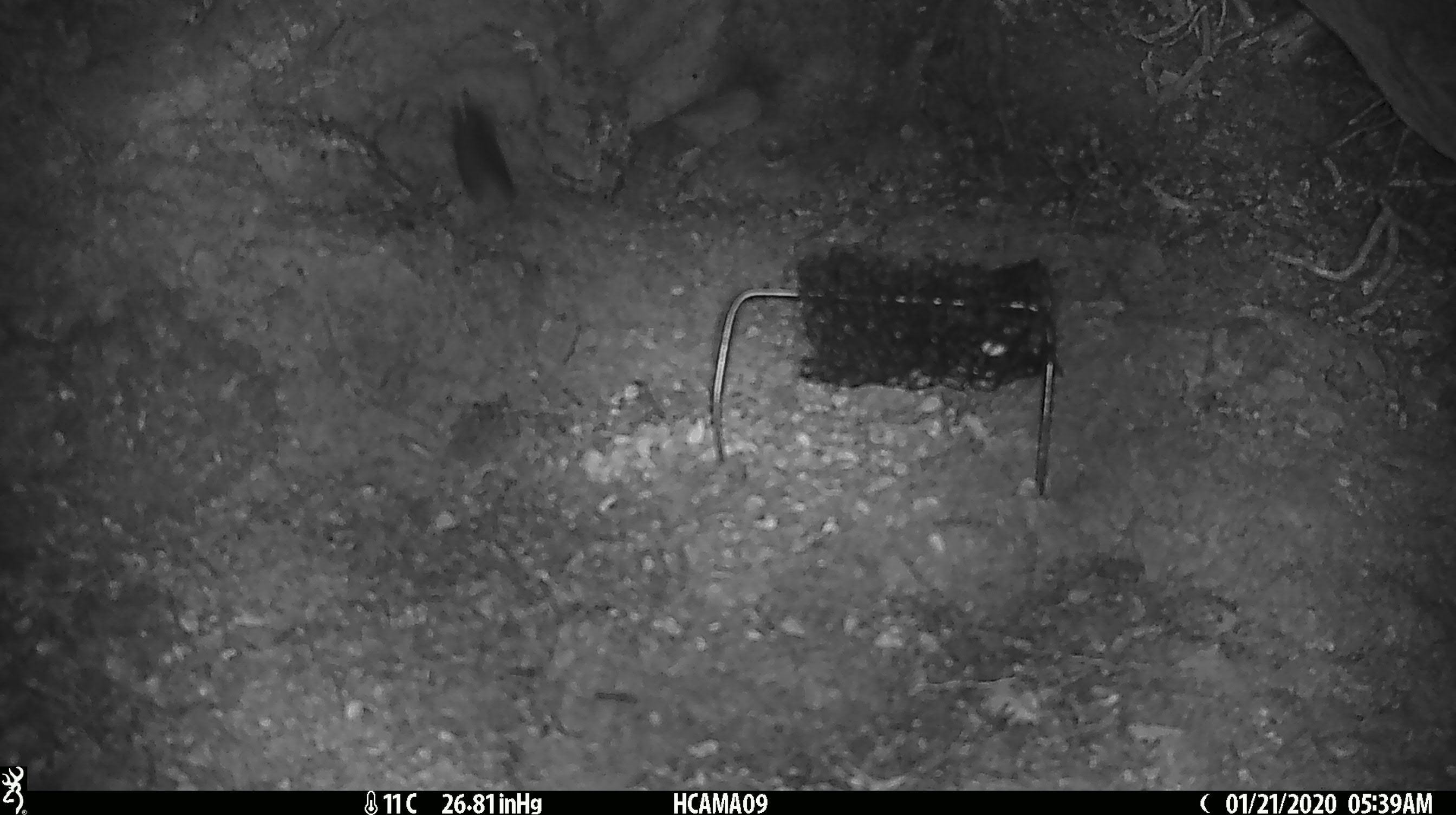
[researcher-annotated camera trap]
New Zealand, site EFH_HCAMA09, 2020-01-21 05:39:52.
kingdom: Animalia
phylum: Chordata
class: Mammalia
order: Rodentia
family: Muridae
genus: Mus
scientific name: Mus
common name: mouse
Mouse (Mus).